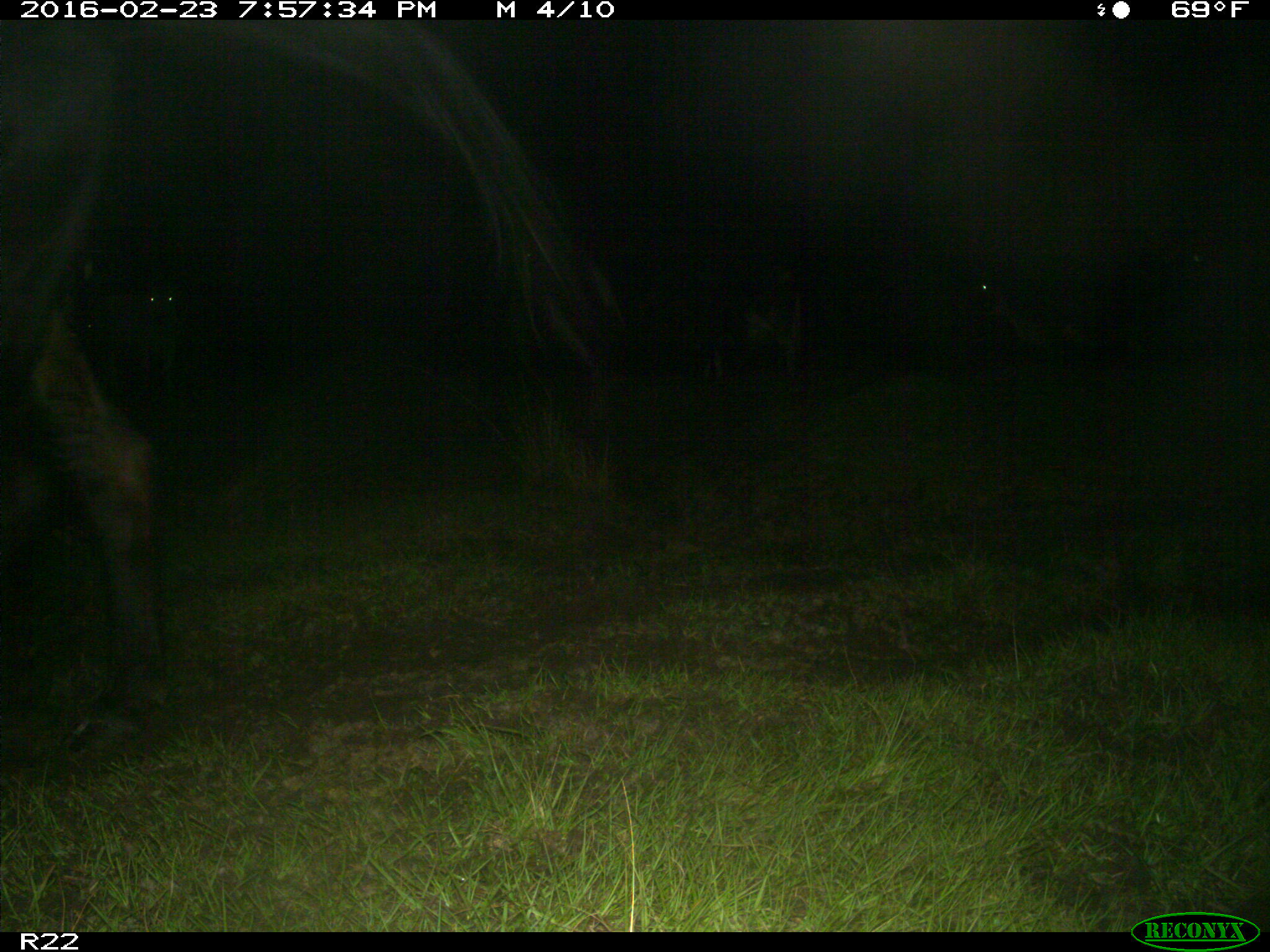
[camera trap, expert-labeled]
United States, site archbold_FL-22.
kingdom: Animalia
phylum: Chordata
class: Mammalia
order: Artiodactyla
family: Bovidae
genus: Bos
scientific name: Bos taurus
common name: domestic cow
Bos taurus (domestic cow).